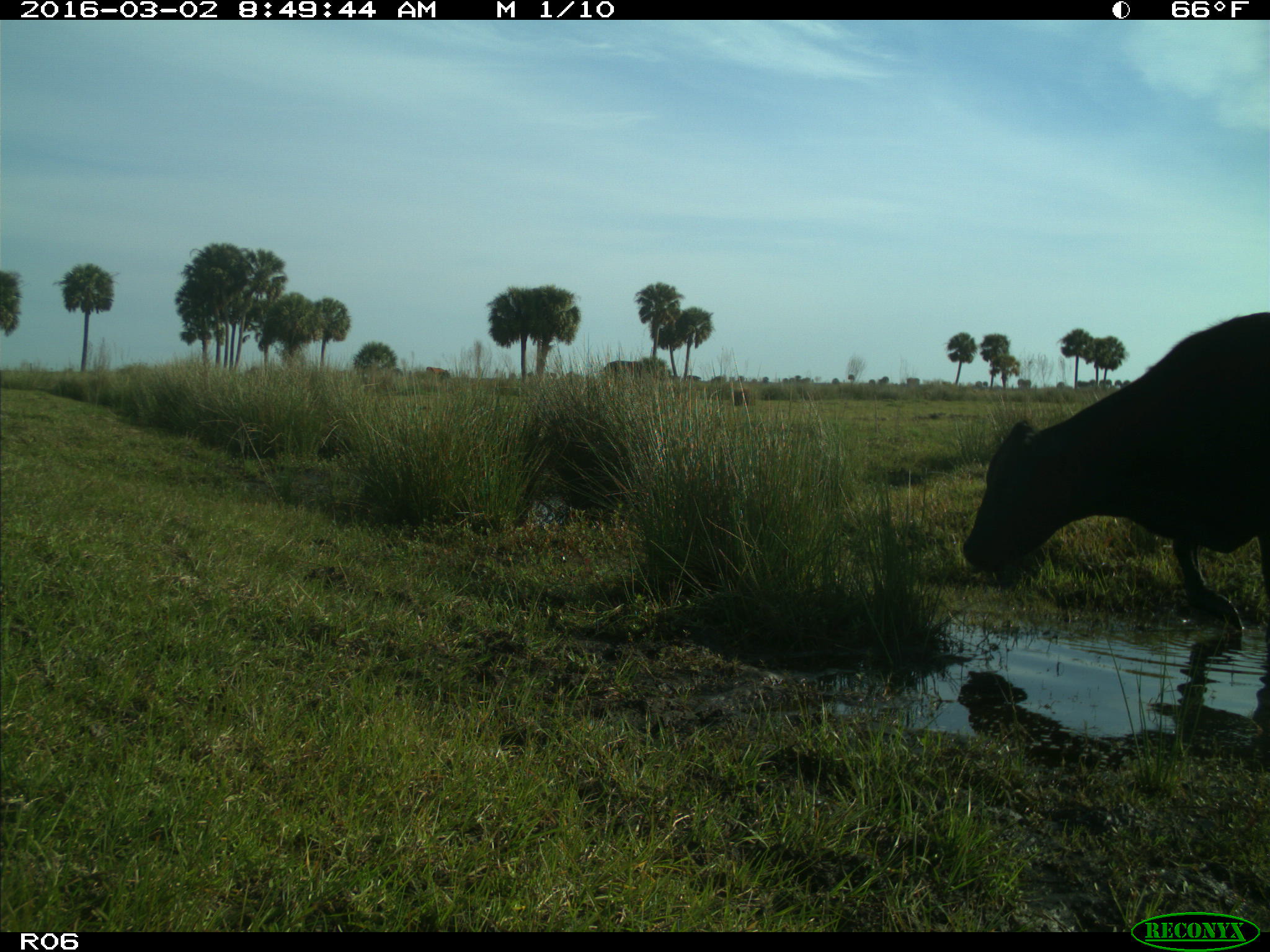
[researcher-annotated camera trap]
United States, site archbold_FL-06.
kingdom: Animalia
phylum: Chordata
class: Mammalia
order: Artiodactyla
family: Bovidae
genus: Bos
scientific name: Bos taurus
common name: domestic cow